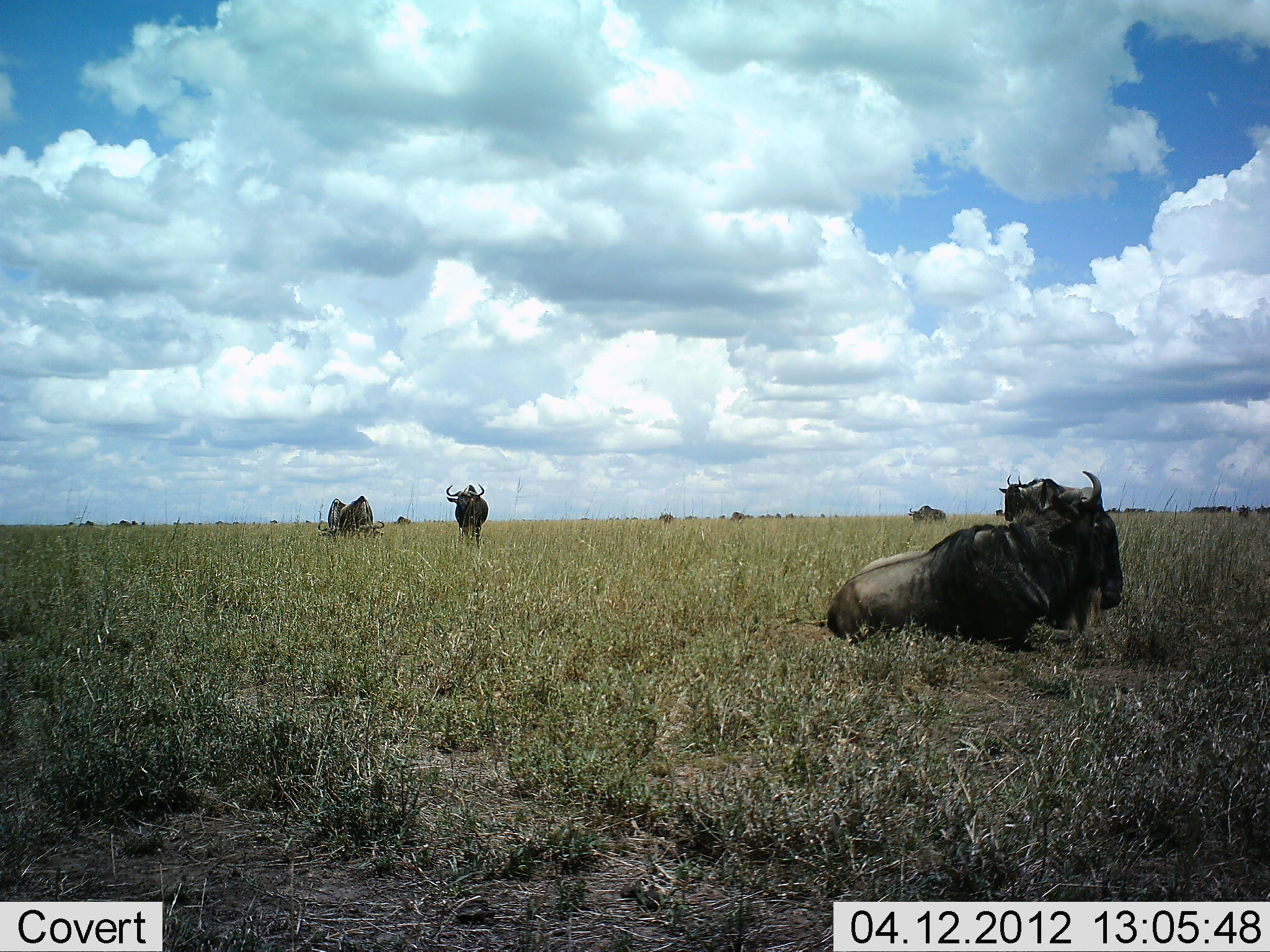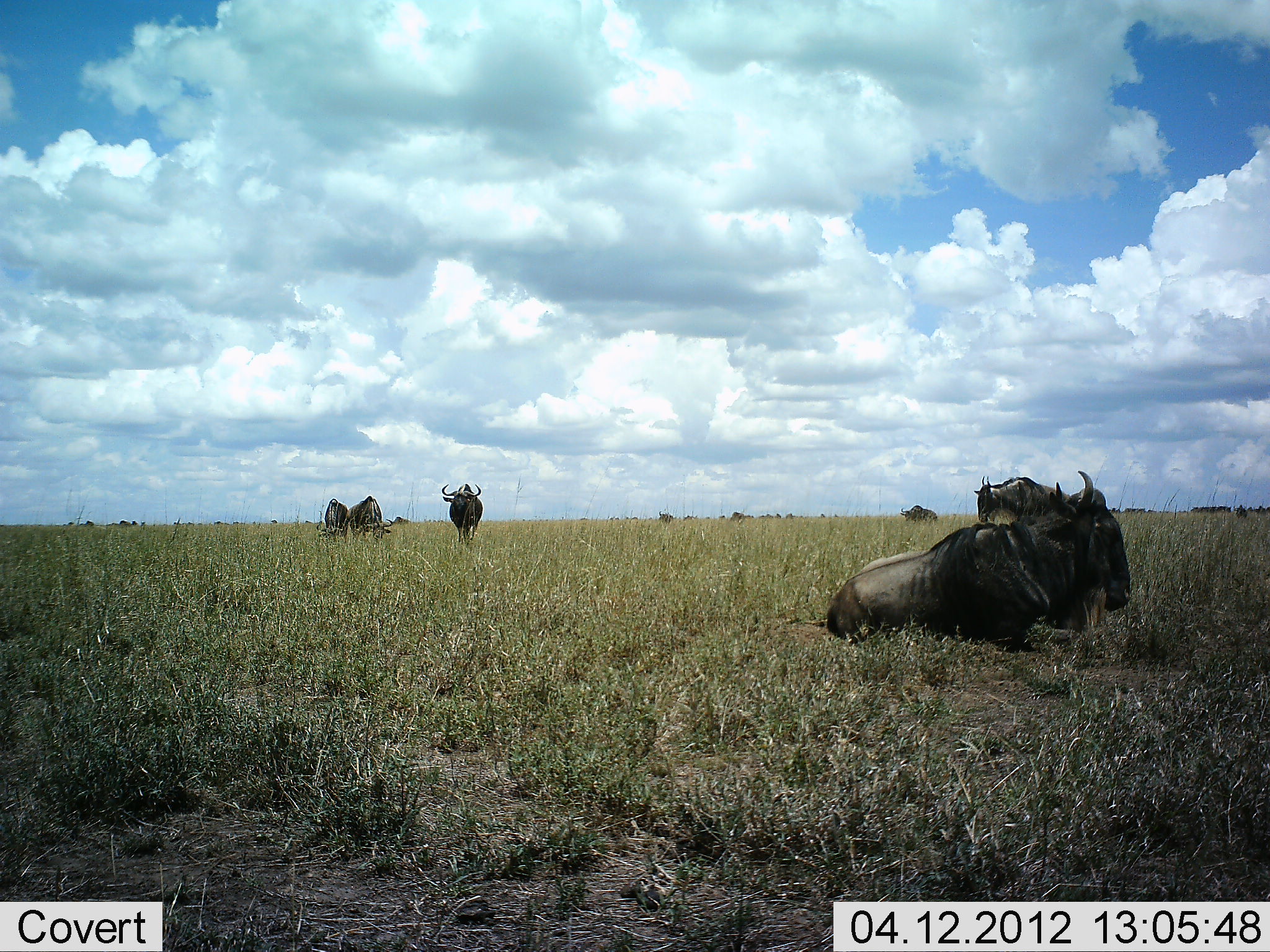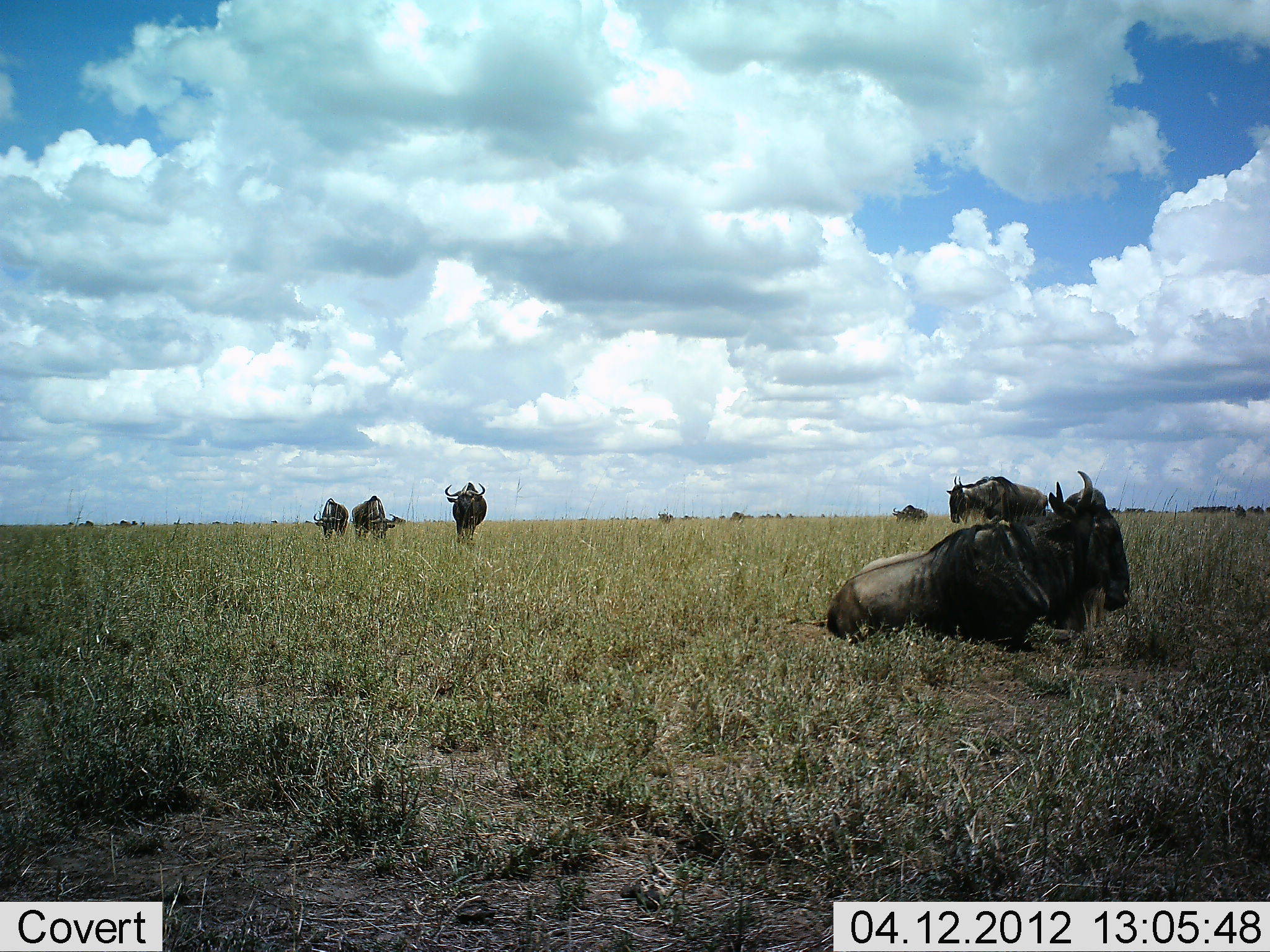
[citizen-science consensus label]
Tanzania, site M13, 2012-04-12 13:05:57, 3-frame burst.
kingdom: Animalia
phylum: Chordata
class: Mammalia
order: Artiodactyla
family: Bovidae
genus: Connochaetes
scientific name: Connochaetes taurinus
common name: blue wildebeest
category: wildebeest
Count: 8.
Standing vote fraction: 73%.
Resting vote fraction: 96%.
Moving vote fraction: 50%.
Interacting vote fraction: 8%.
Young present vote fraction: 4%.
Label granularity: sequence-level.